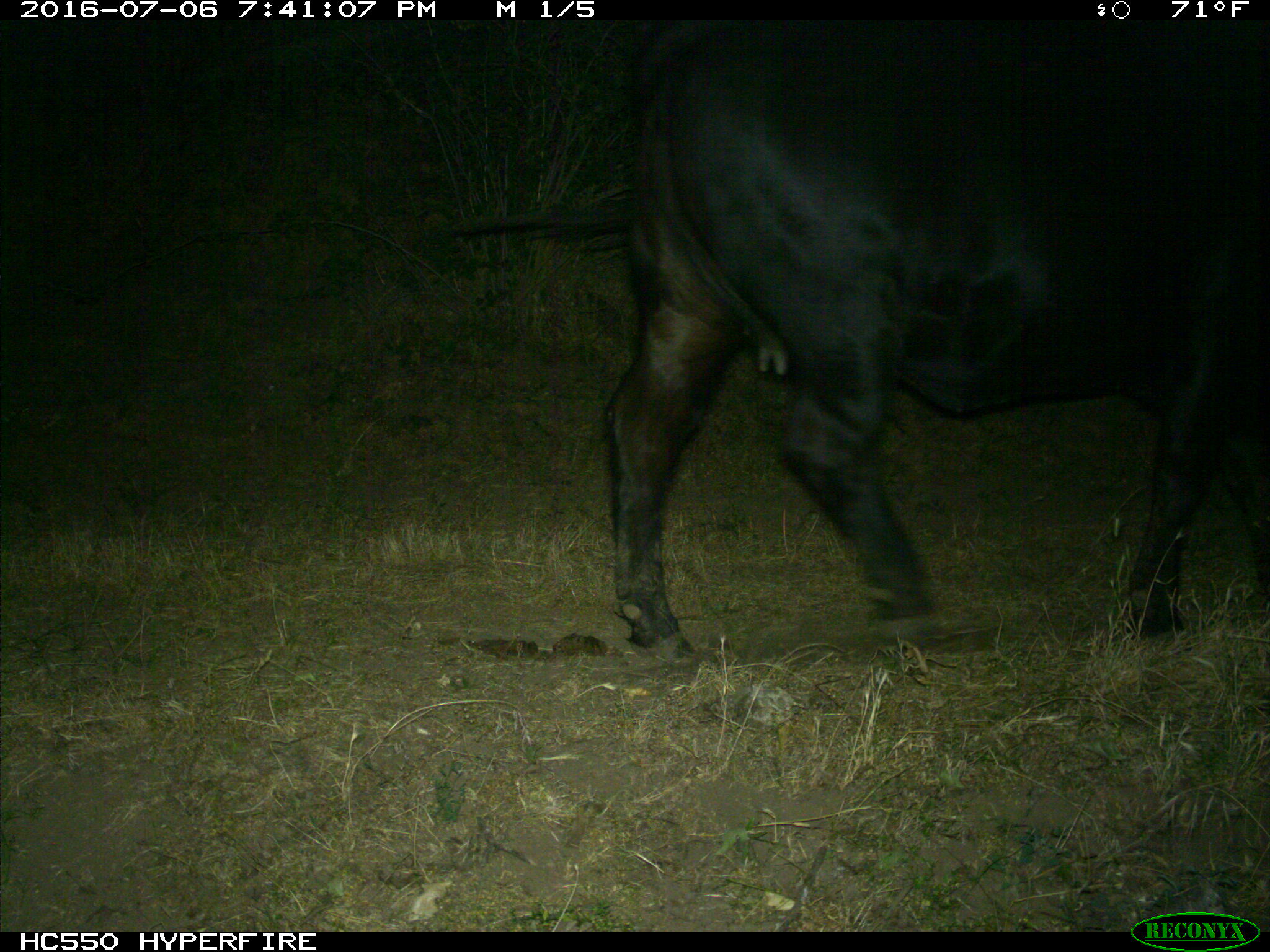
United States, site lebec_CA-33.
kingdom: Animalia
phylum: Chordata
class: Mammalia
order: Artiodactyla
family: Bovidae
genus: Bos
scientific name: Bos taurus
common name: domestic cow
Bos taurus (domestic cow).